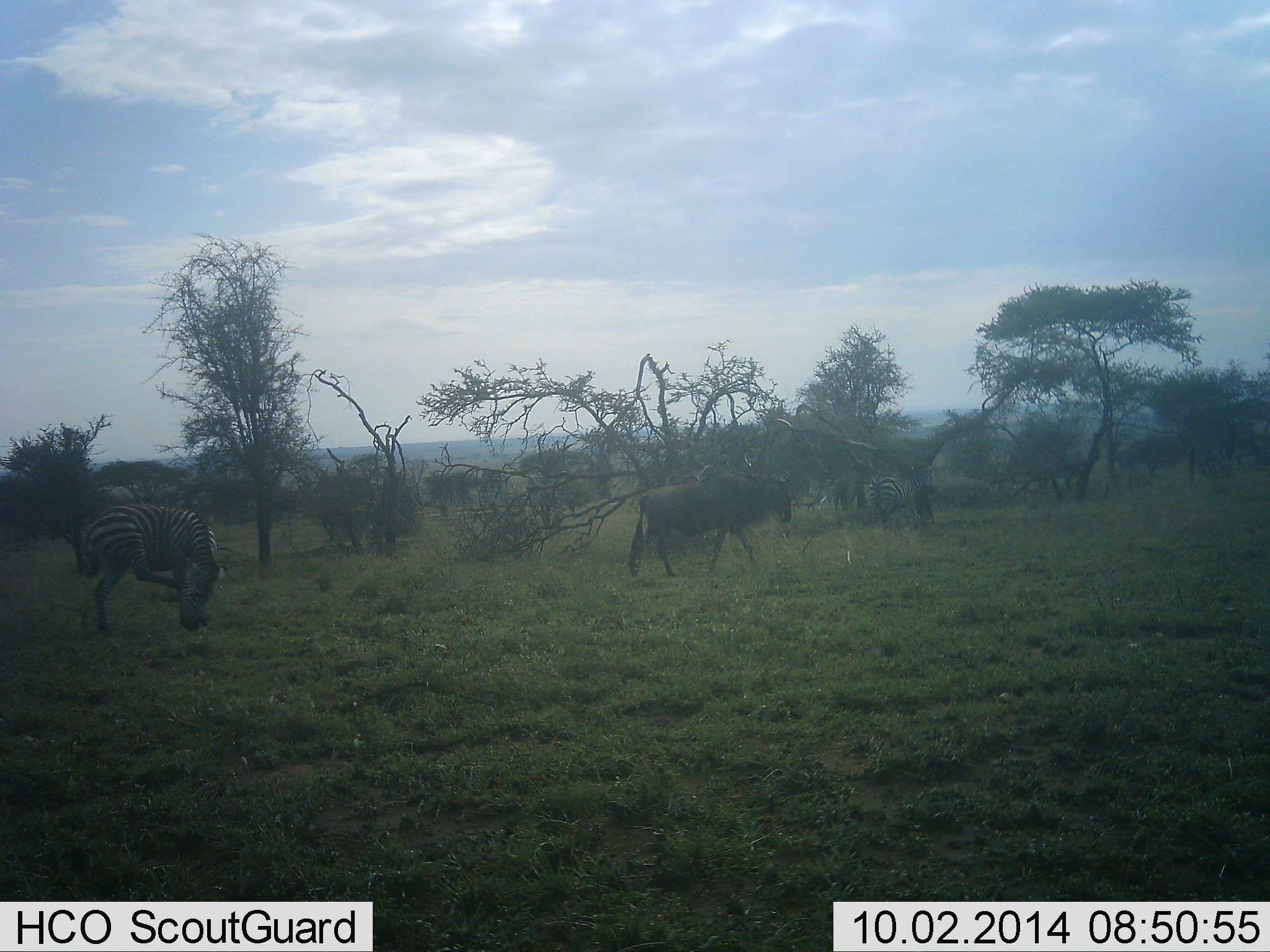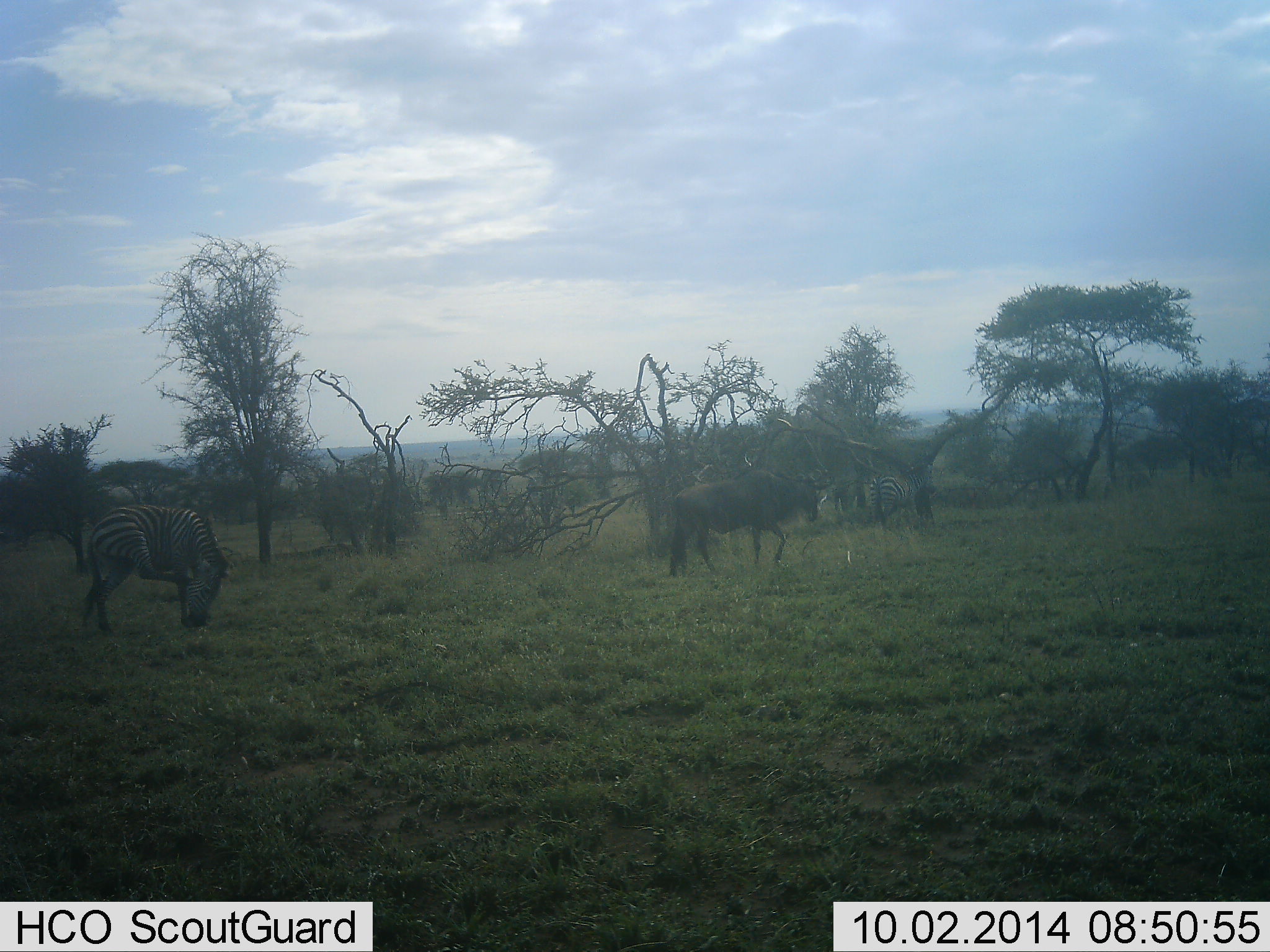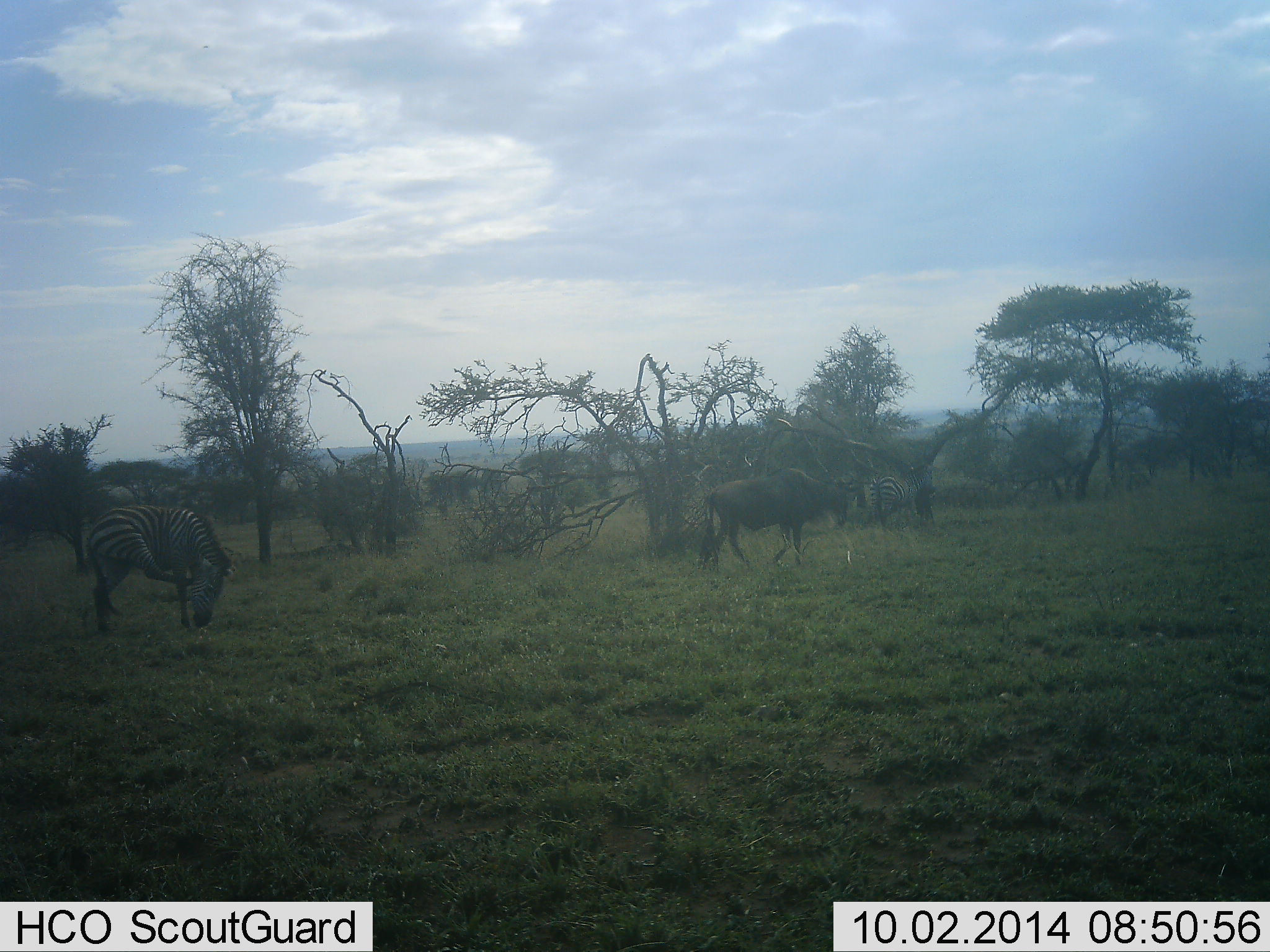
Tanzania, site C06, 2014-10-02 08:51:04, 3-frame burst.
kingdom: Animalia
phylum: Chordata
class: Mammalia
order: Artiodactyla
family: Bovidae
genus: Connochaetes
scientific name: Connochaetes taurinus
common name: blue wildebeest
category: wildebeest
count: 1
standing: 0%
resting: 0%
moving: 100%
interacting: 0%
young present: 0%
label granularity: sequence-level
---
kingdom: Animalia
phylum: Chordata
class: Mammalia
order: Perissodactyla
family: Equidae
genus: Equus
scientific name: Equus quagga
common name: plains zebra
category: zebra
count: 1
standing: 75%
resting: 0%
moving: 17%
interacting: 0%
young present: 0%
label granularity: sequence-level